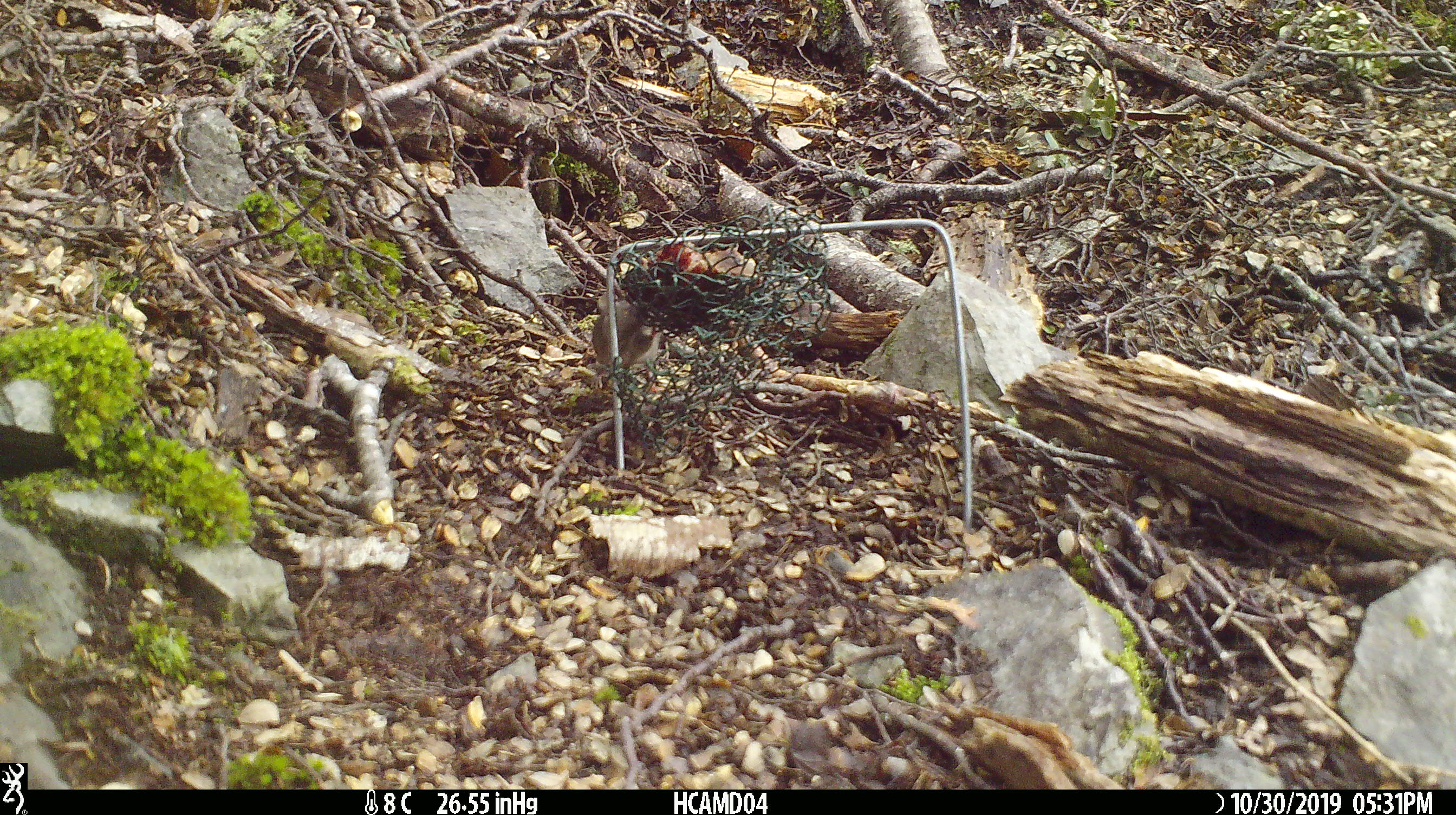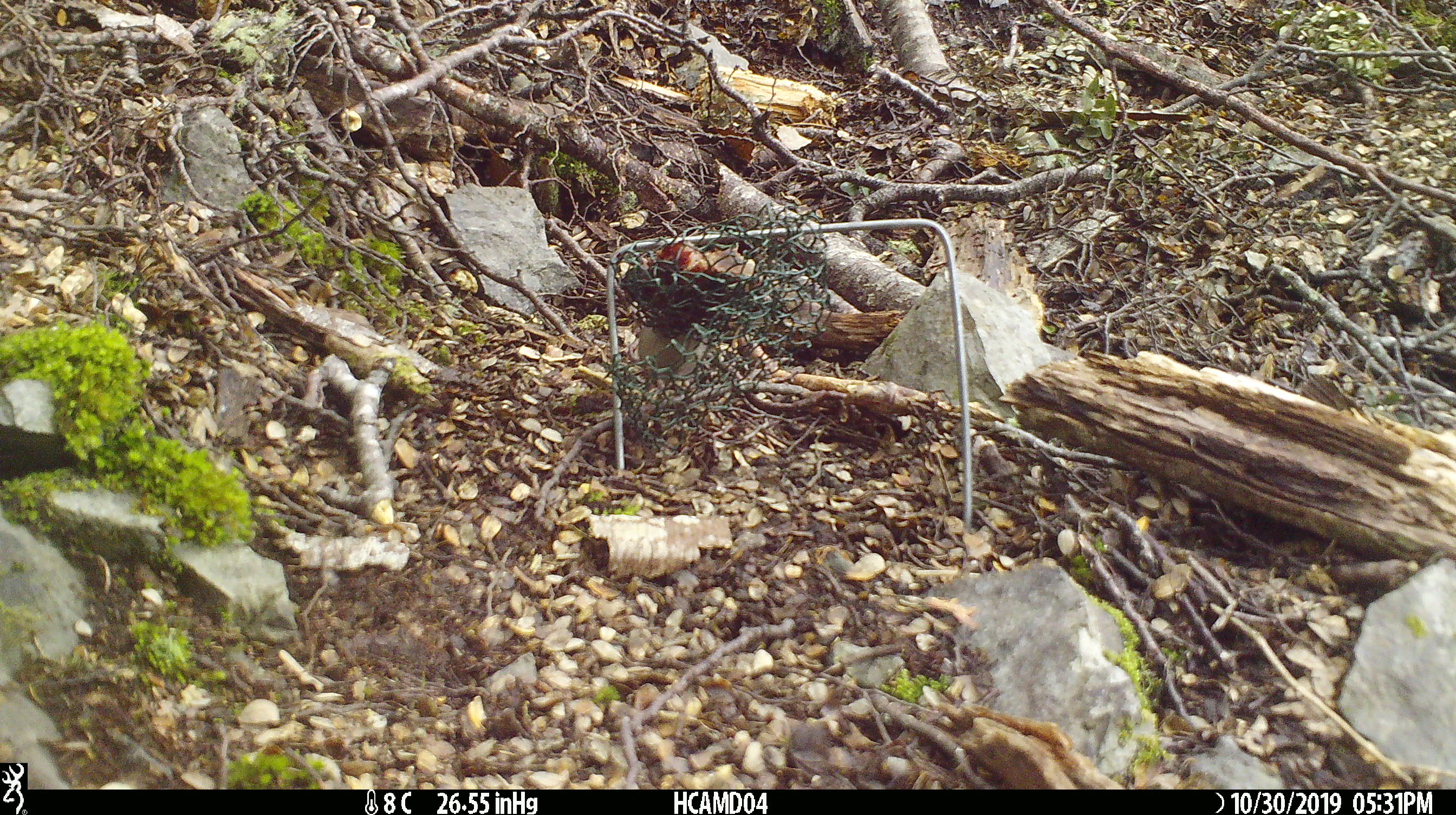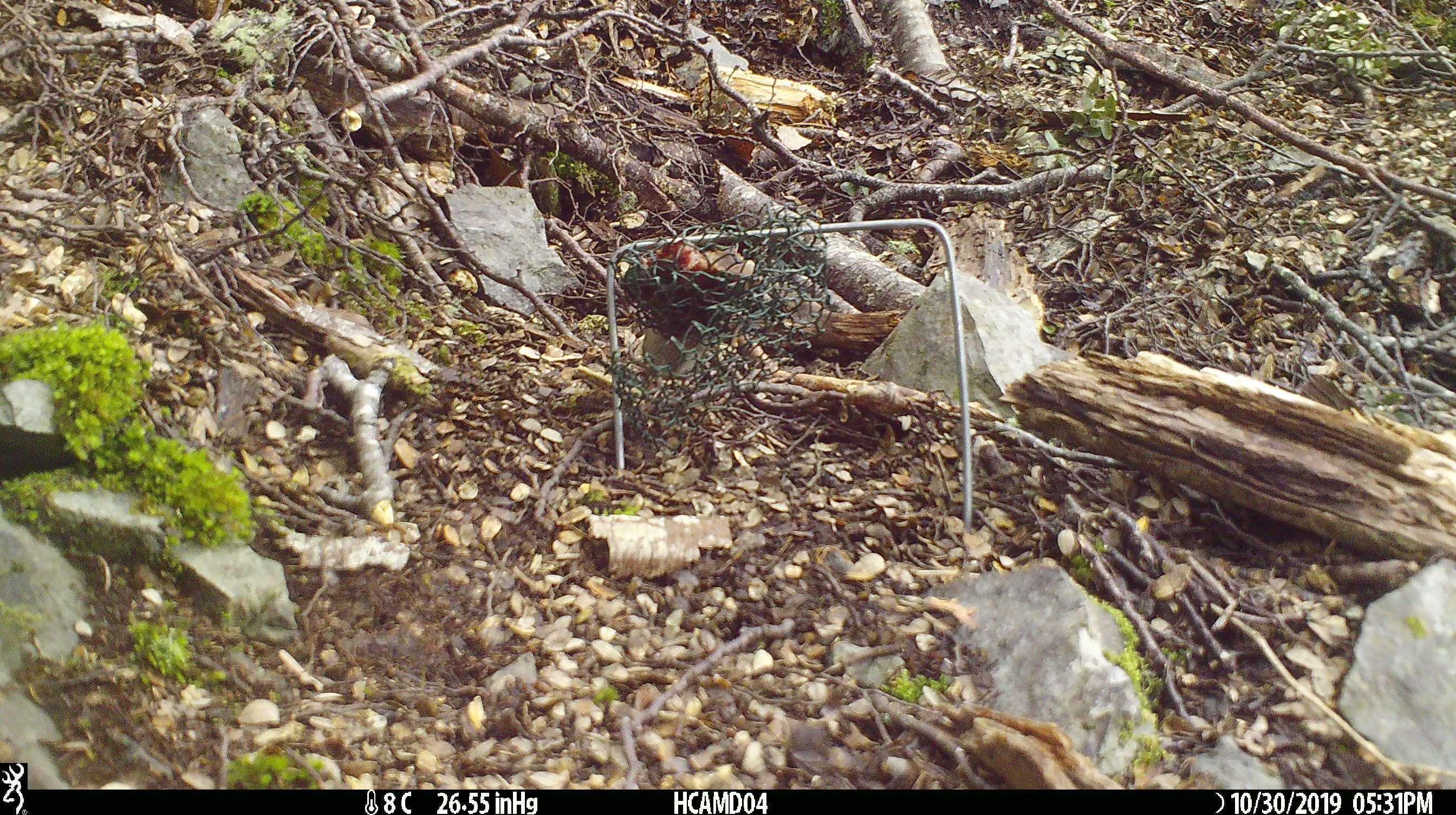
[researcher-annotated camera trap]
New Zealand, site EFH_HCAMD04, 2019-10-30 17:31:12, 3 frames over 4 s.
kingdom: Animalia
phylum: Chordata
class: Mammalia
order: Rodentia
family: Muridae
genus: Mus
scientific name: Mus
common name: mouse